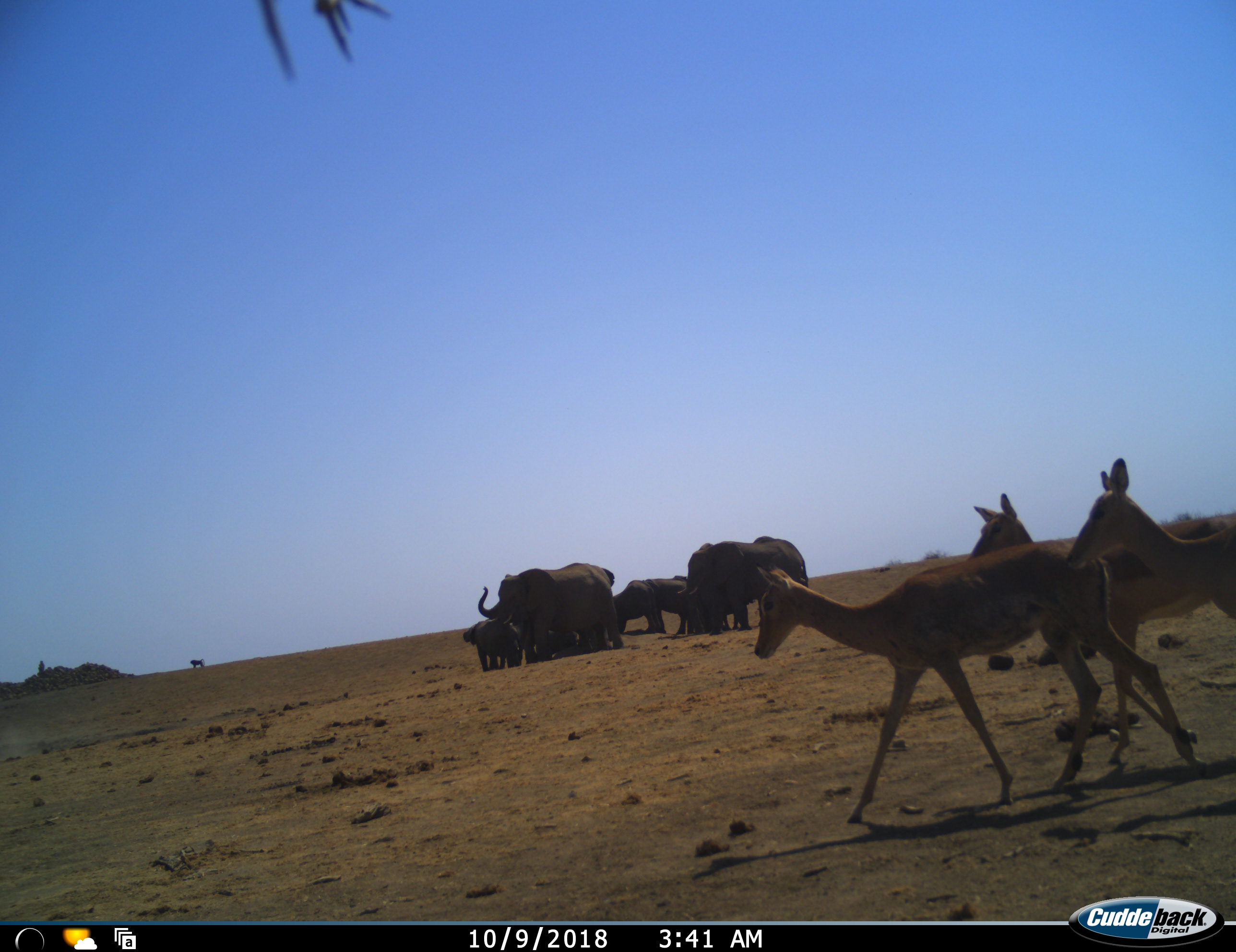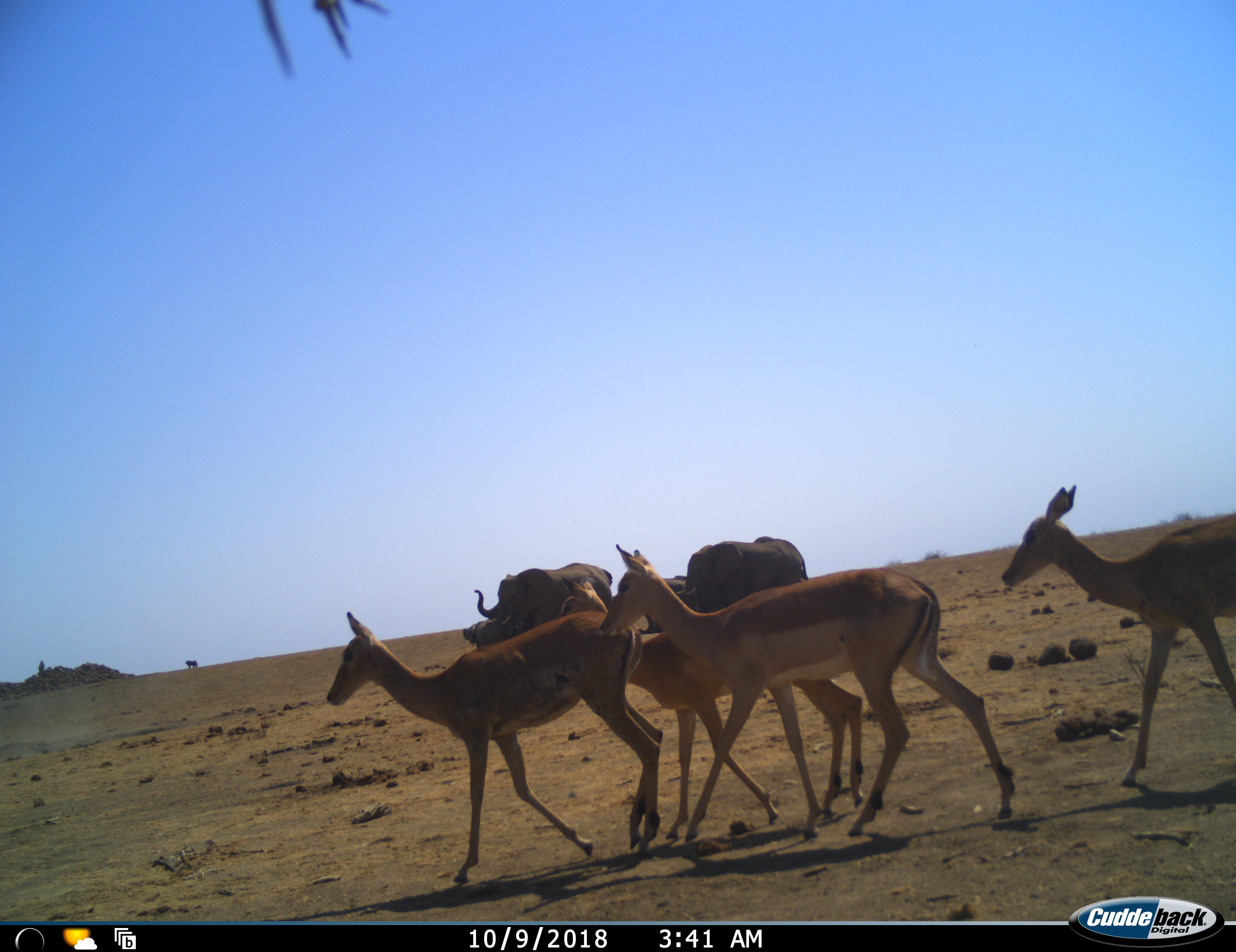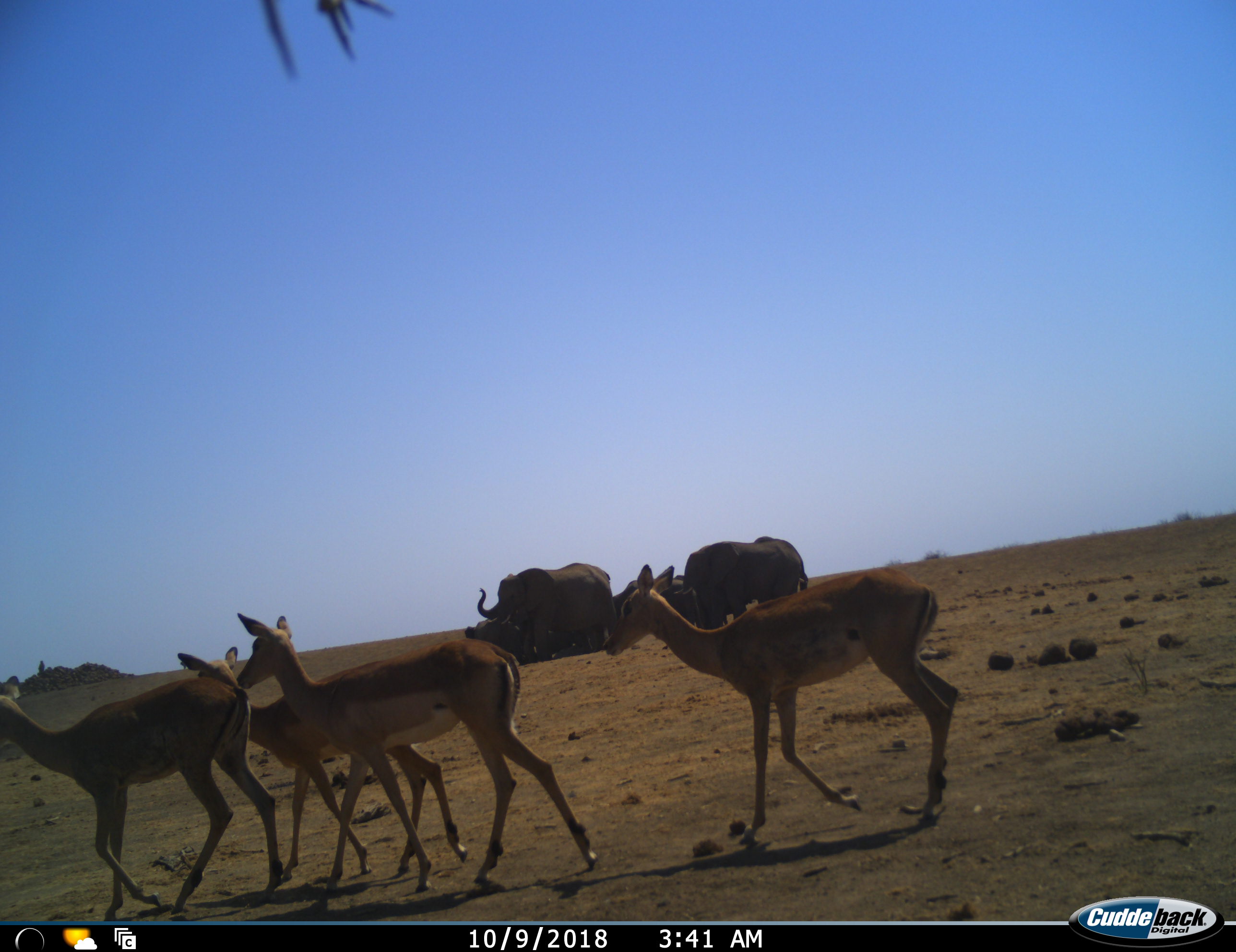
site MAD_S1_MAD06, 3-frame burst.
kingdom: Animalia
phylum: Chordata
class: Mammalia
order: Proboscidea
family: Elephantidae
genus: Loxodonta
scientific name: Loxodonta africana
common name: african bush elephant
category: elephant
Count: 6.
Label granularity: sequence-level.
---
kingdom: Animalia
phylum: Chordata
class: Mammalia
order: Artiodactyla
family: Bovidae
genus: Aepyceros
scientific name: Aepyceros melampus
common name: impala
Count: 4.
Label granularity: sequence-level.